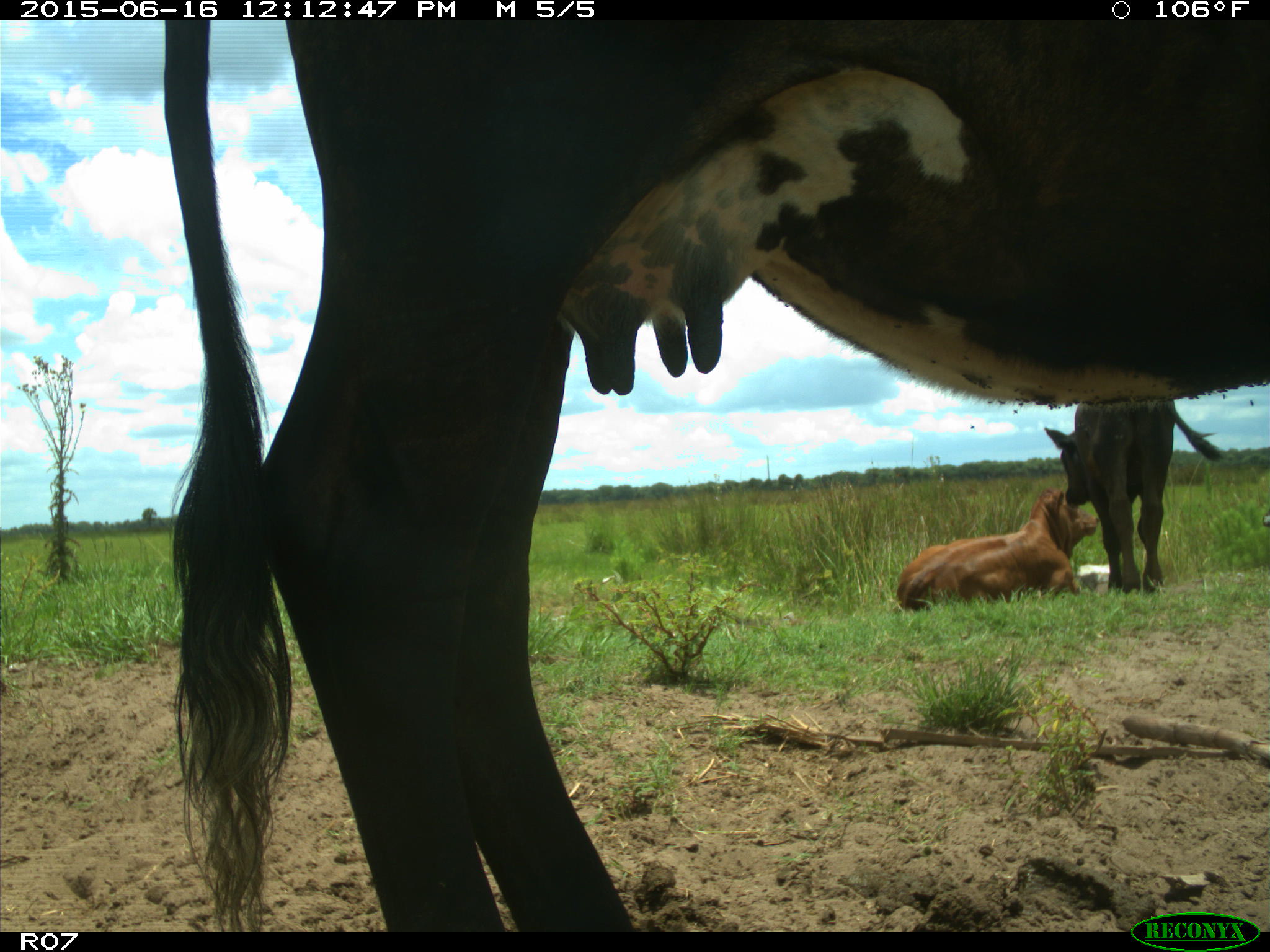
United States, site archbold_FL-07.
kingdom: Animalia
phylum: Chordata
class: Mammalia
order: Artiodactyla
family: Bovidae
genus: Bos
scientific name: Bos taurus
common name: domestic cow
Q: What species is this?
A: Bos taurus (domestic cow).